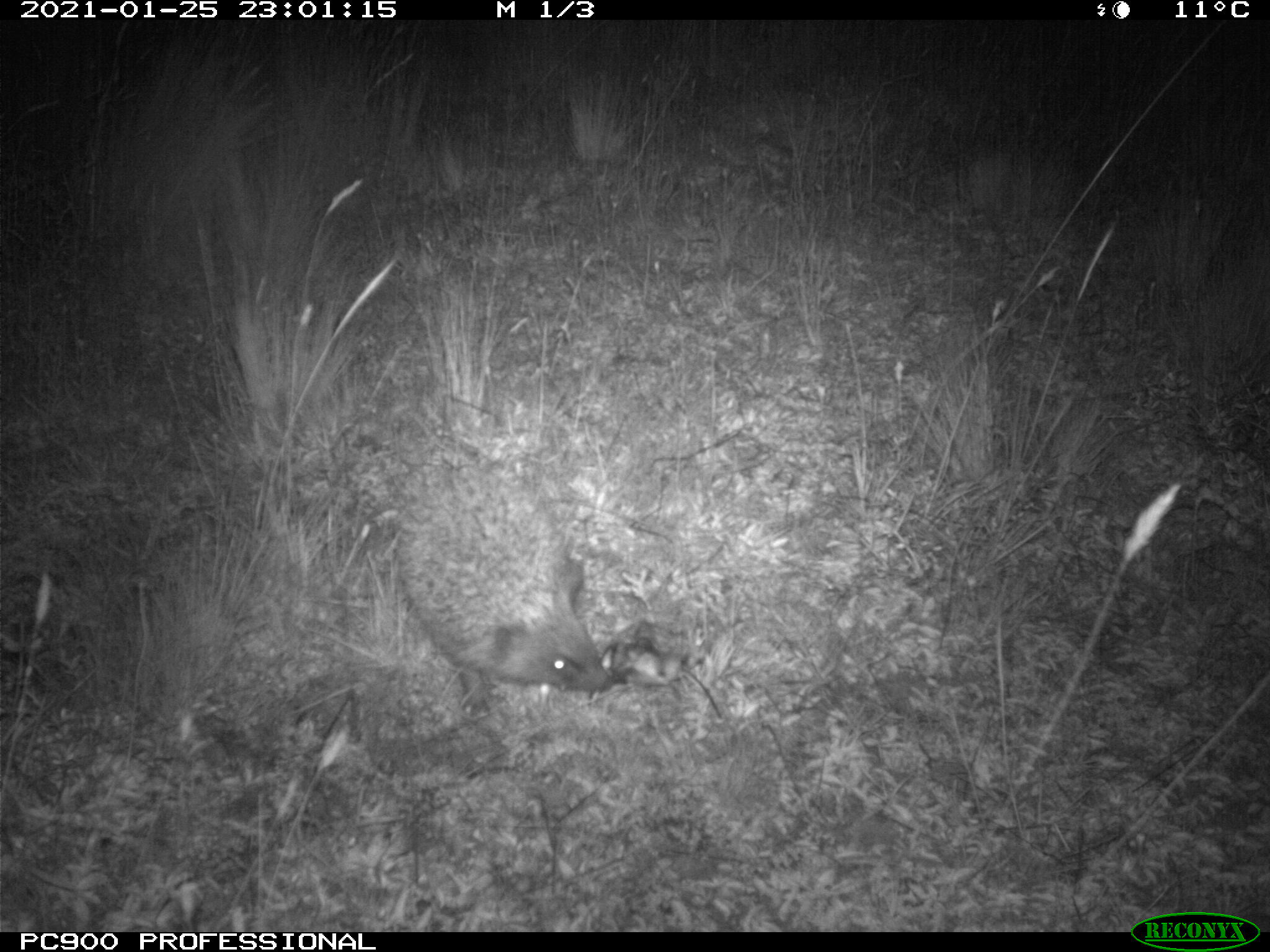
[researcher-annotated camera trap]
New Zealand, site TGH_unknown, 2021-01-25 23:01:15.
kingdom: Animalia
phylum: Chordata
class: Mammalia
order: Eulipotyphla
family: Erinaceidae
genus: Erinaceus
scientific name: Erinaceus europaeus europaeus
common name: european hedgehog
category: hedgehog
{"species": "hedgehog (european hedgehog) (Erinaceus europaeus europaeus)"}